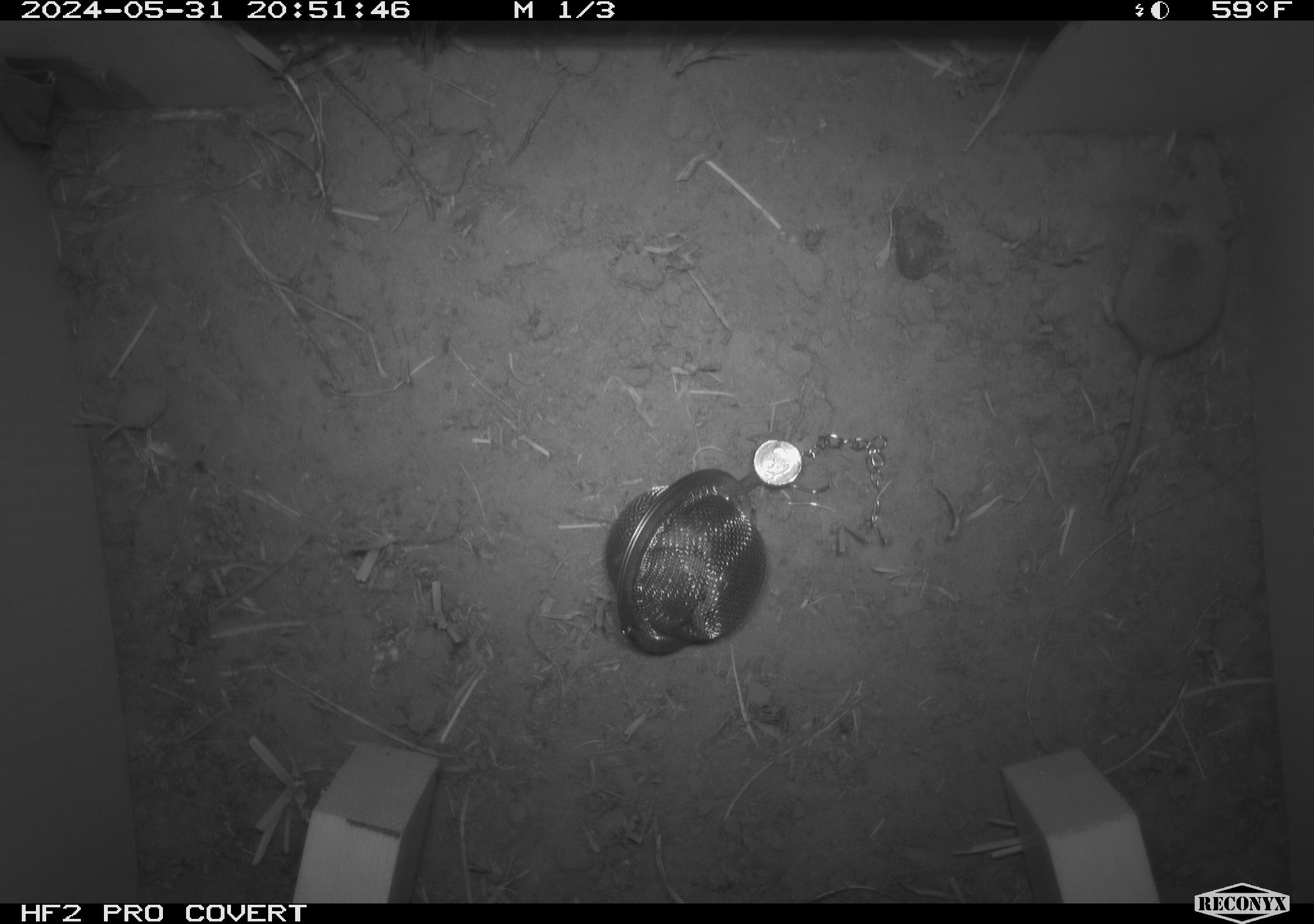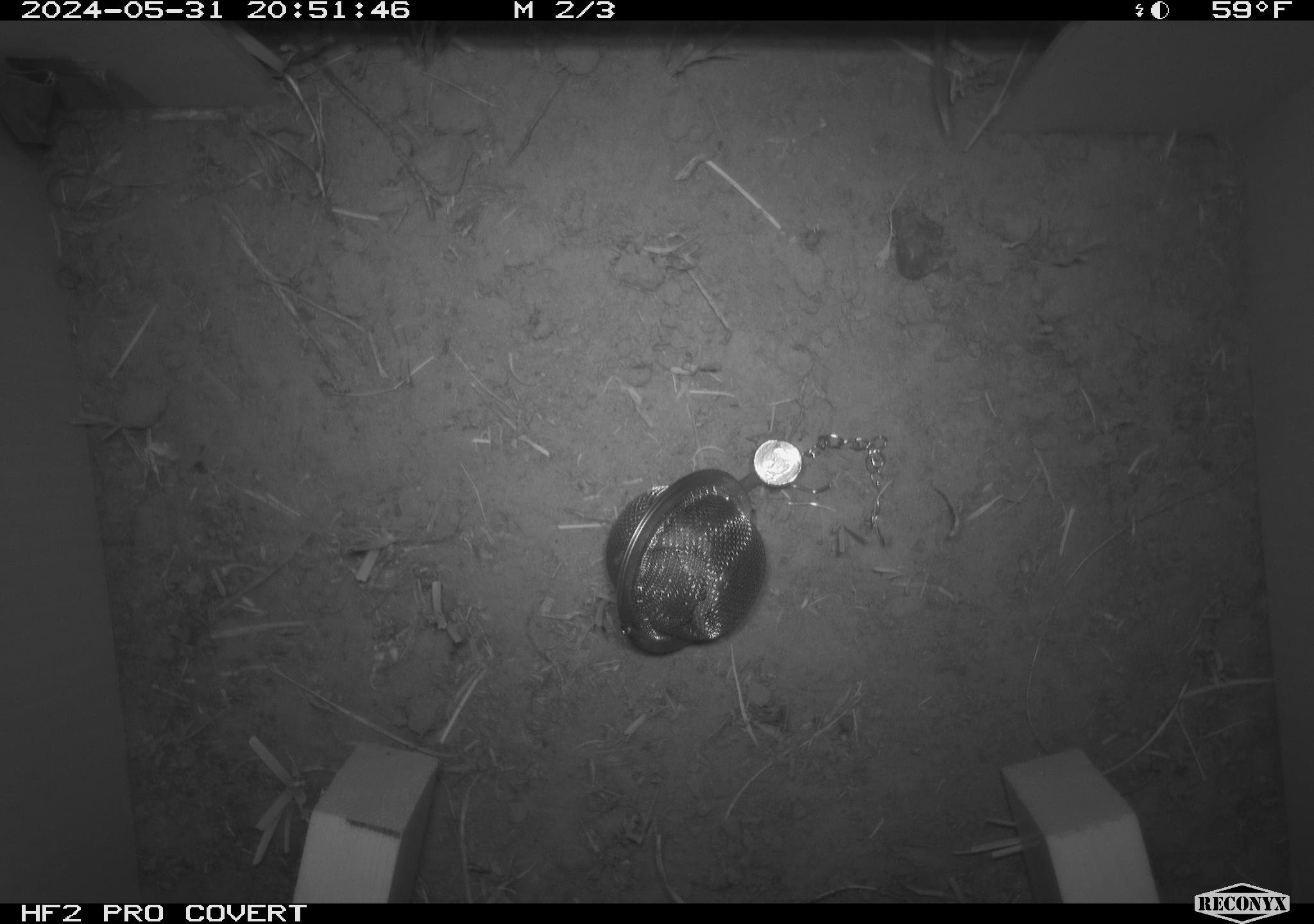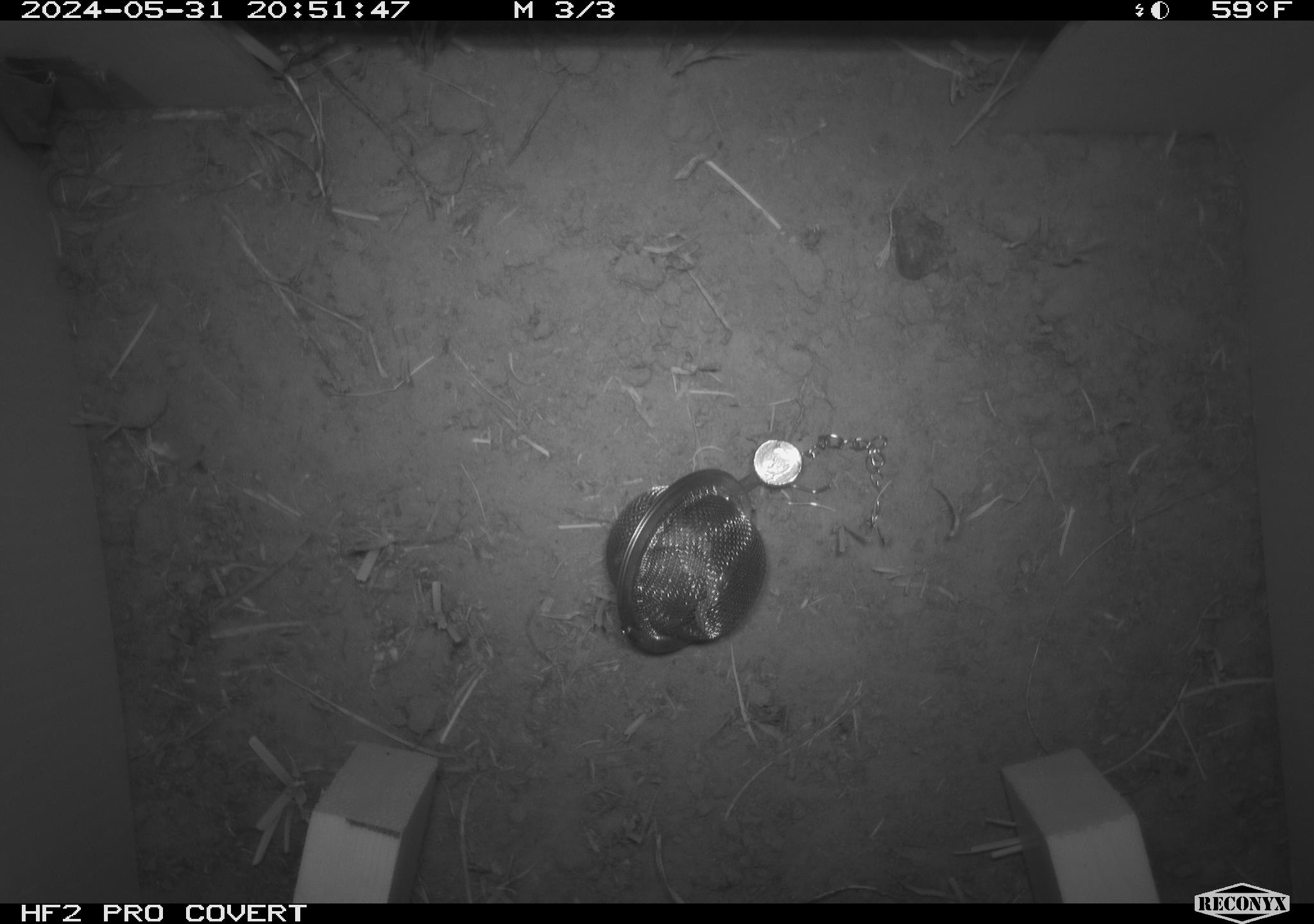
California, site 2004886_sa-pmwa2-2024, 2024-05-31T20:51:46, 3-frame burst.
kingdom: Animalia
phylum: Chordata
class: Mammalia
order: Eulipotyphla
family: Soricidae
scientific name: Soricidae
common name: shrews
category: soricidae family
Soricidae family (shrews) (Soricidae).